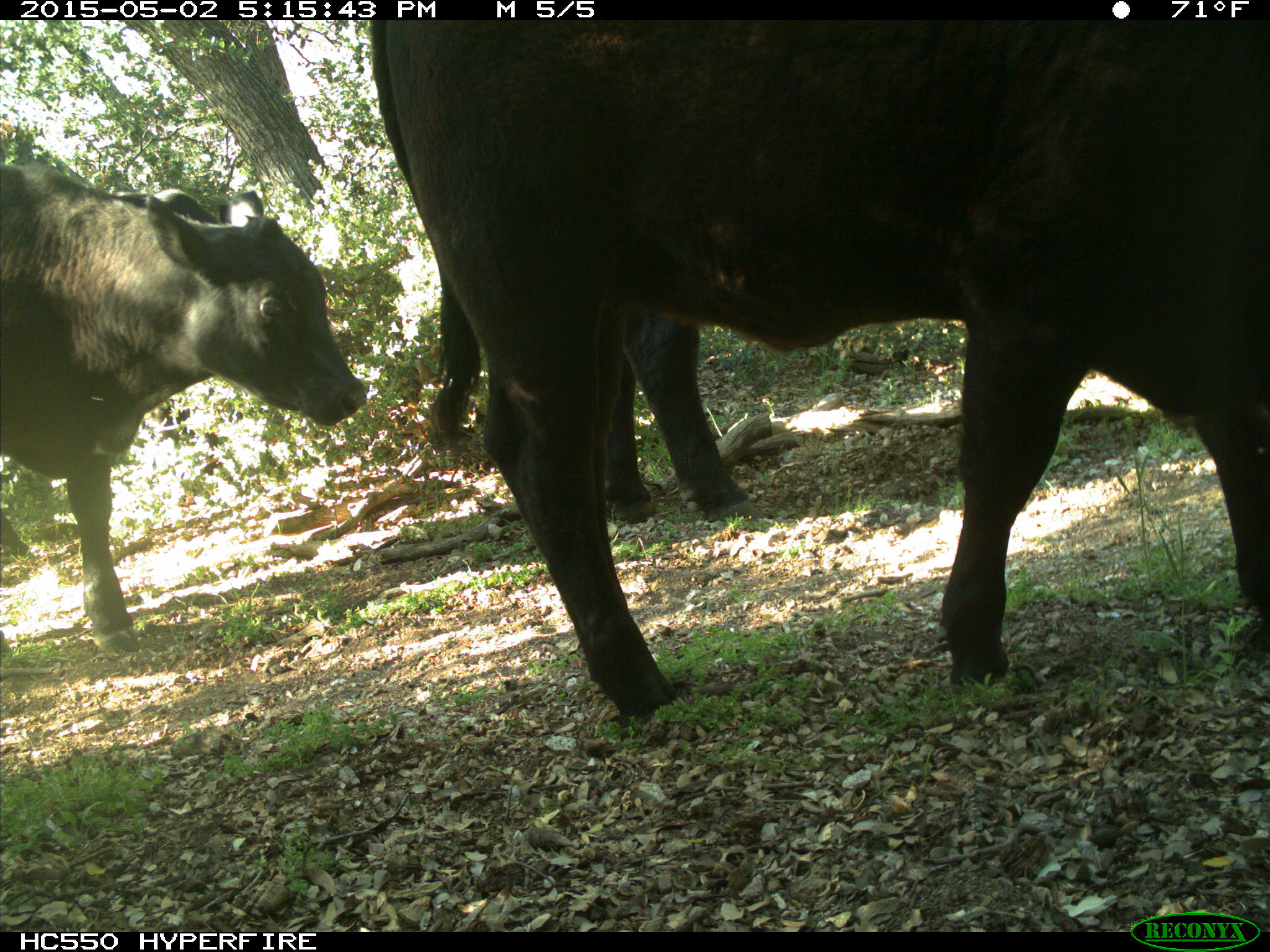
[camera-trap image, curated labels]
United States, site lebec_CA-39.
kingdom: Animalia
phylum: Chordata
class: Mammalia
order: Artiodactyla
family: Bovidae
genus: Bos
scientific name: Bos taurus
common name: domestic cow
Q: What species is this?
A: Bos taurus (domestic cow).